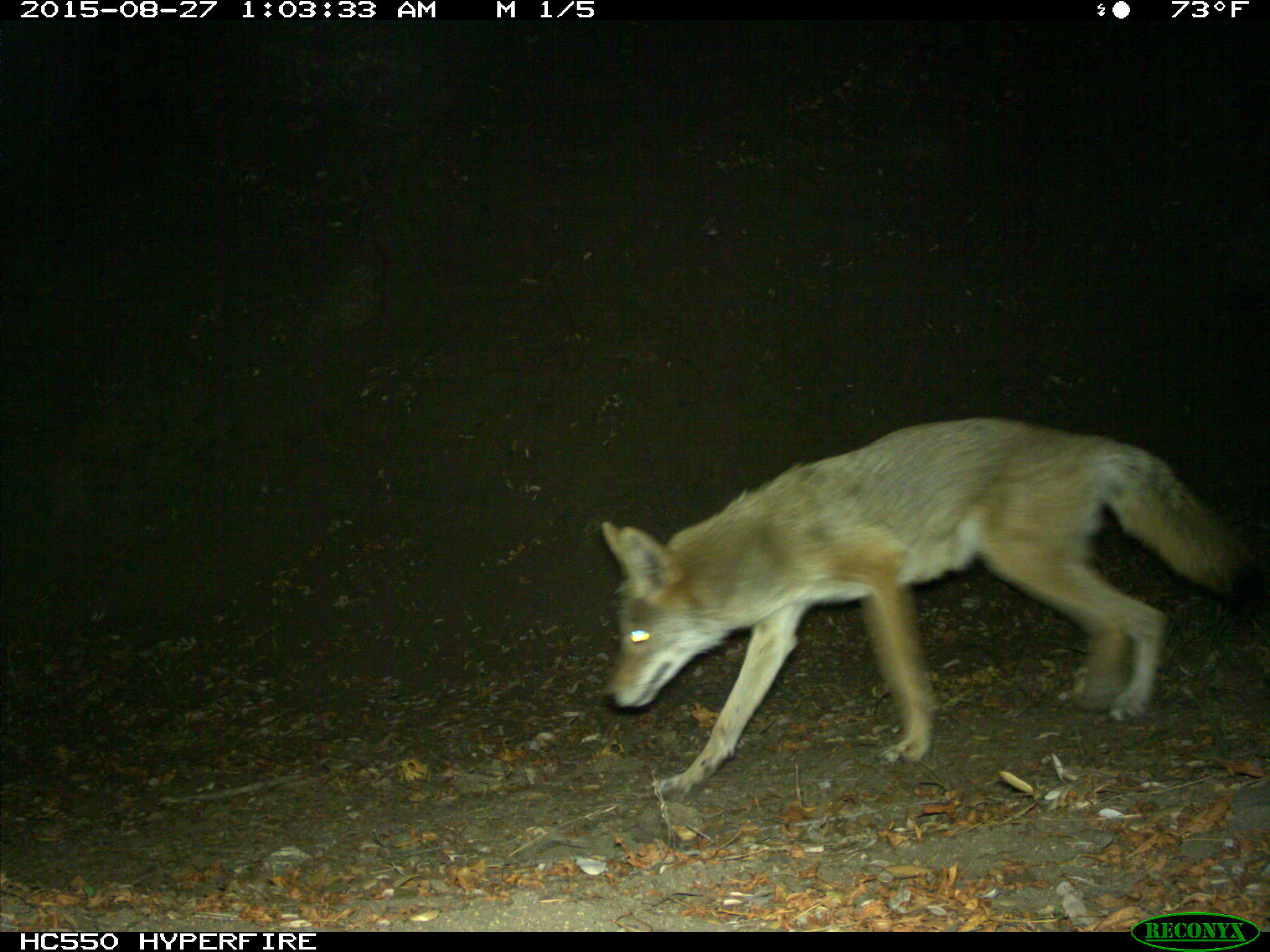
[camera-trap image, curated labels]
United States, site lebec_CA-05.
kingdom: Animalia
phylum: Chordata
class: Mammalia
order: Carnivora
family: Canidae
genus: Canis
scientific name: Canis latrans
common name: coyote